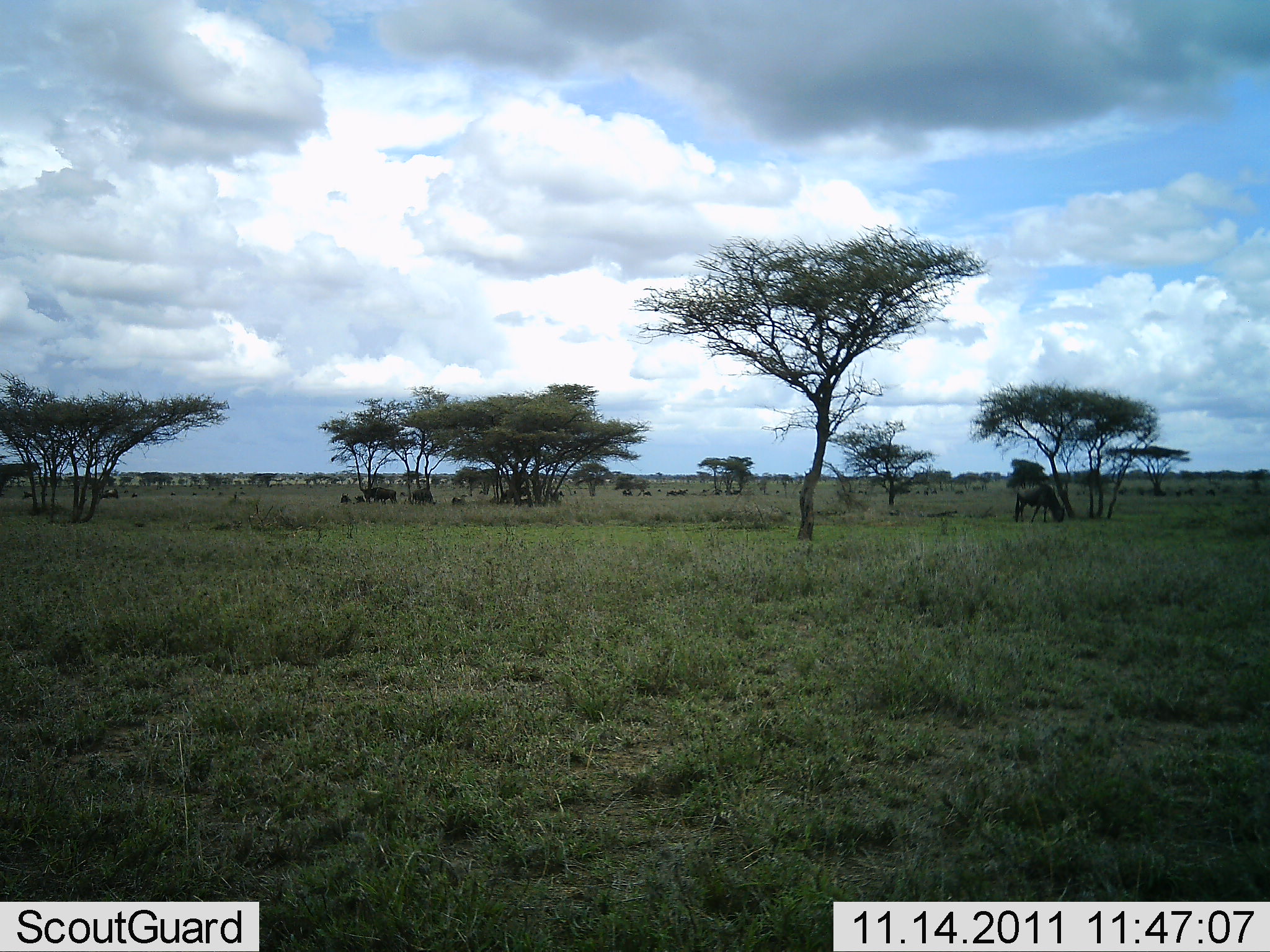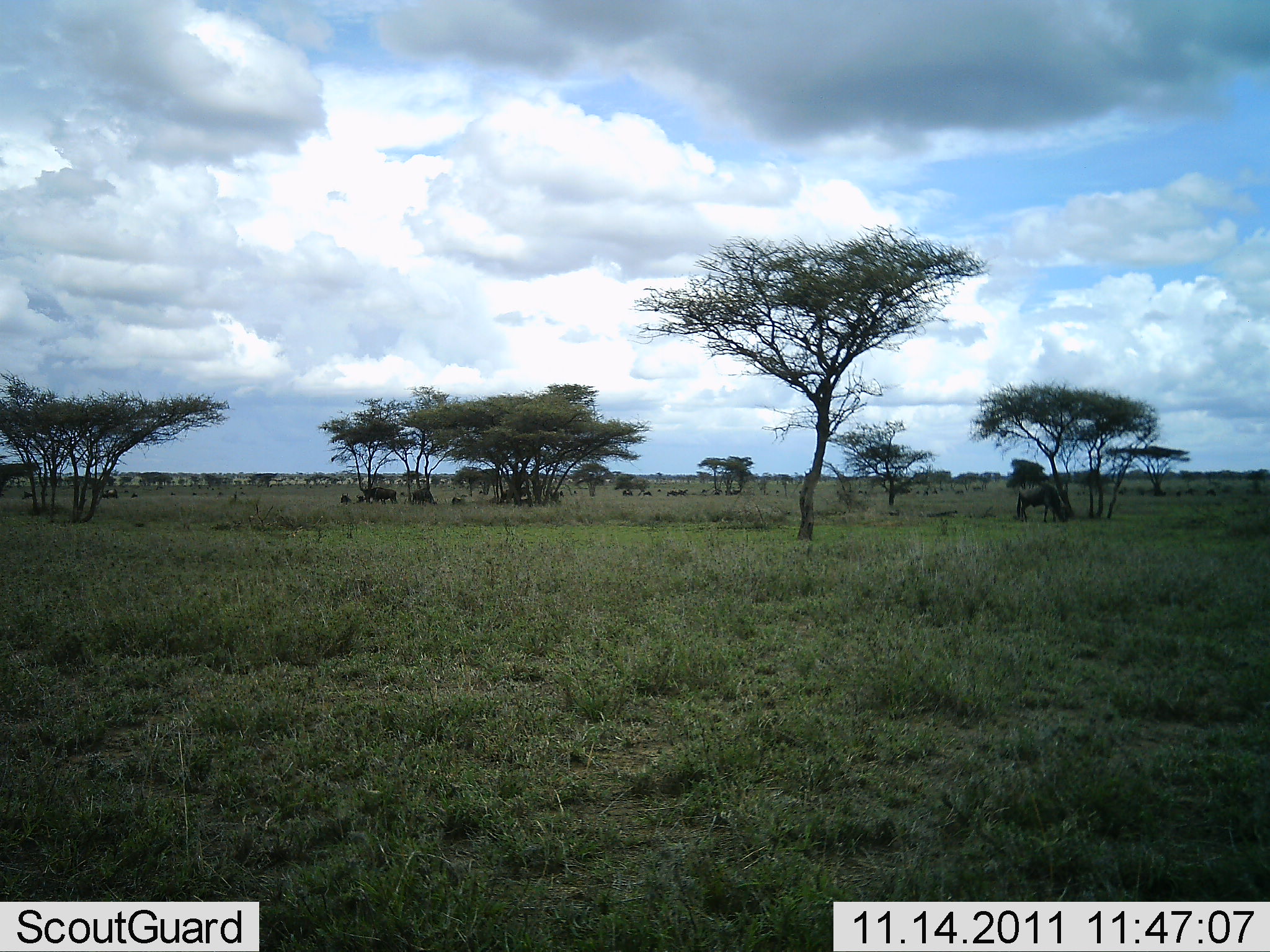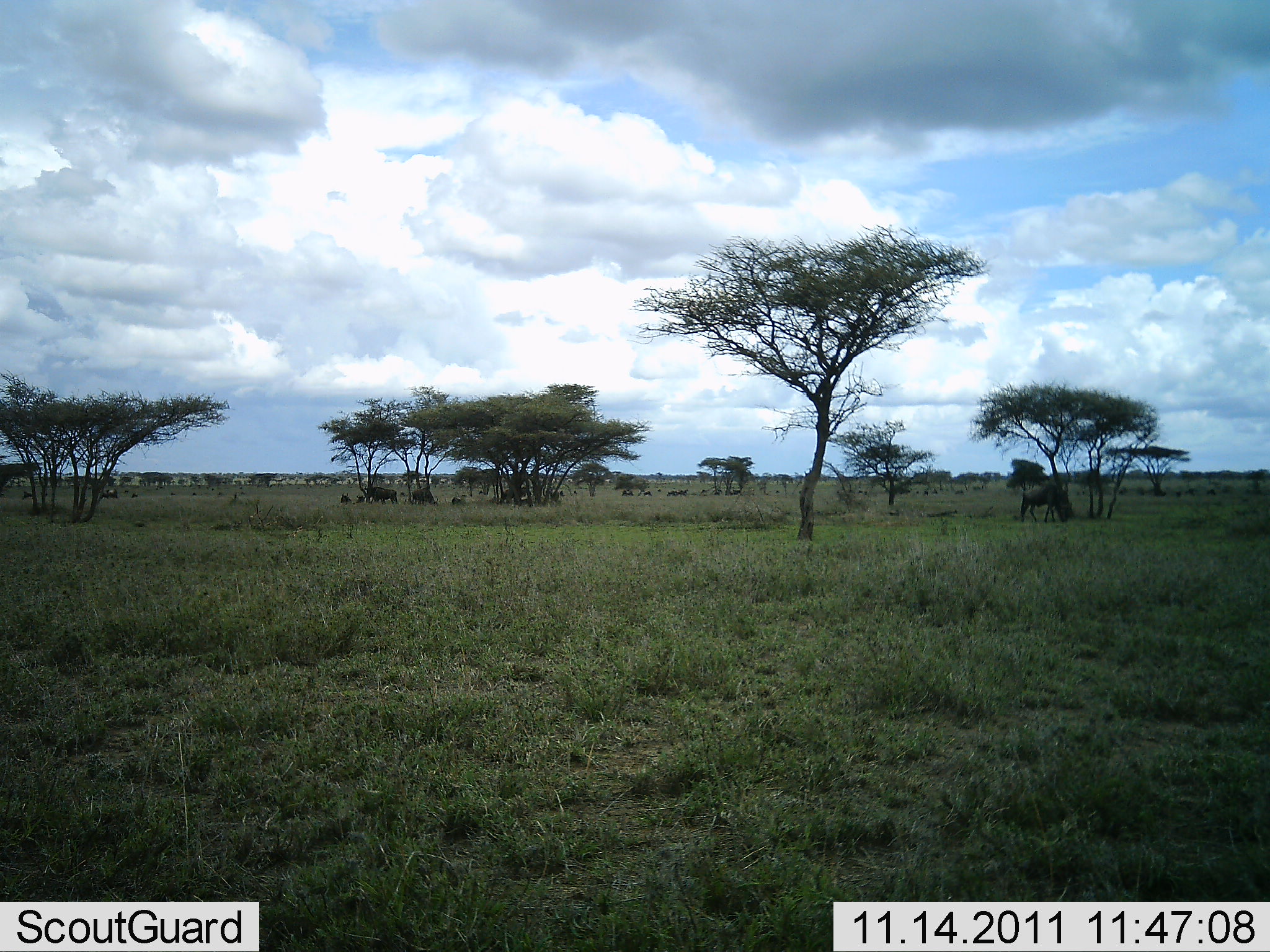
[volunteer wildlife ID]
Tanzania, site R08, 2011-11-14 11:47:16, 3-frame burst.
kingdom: Animalia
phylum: Chordata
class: Mammalia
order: Artiodactyla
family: Bovidae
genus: Connochaetes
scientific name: Connochaetes taurinus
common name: blue wildebeest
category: wildebeest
Wildebeest (blue wildebeest) (Connochaetes taurinus), count 6. Behavior (volunteer vote fractions): standing 45%, resting 9%, moving 9%, interacting 0%. Young present (vote fraction): 0%. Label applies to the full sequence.